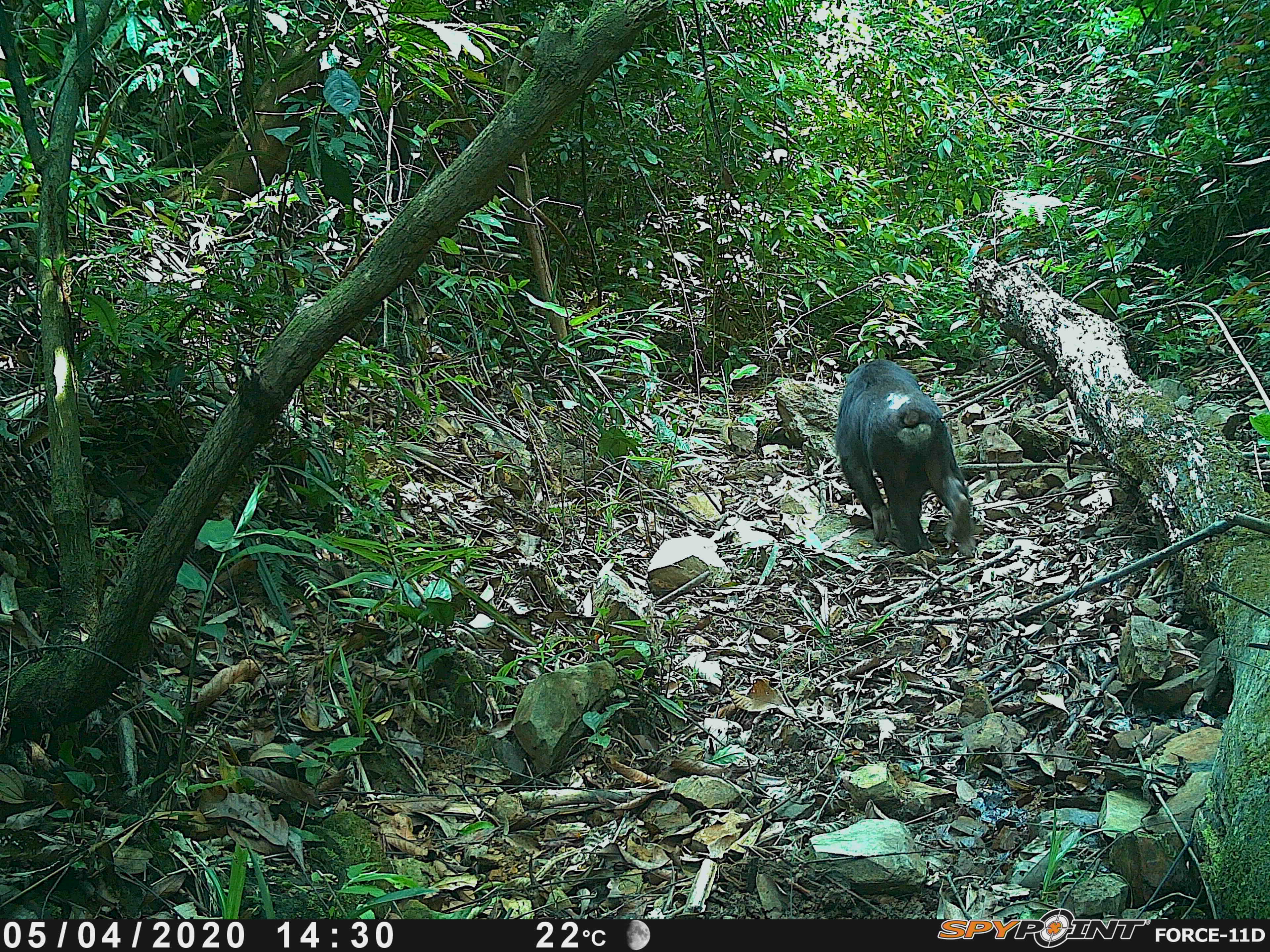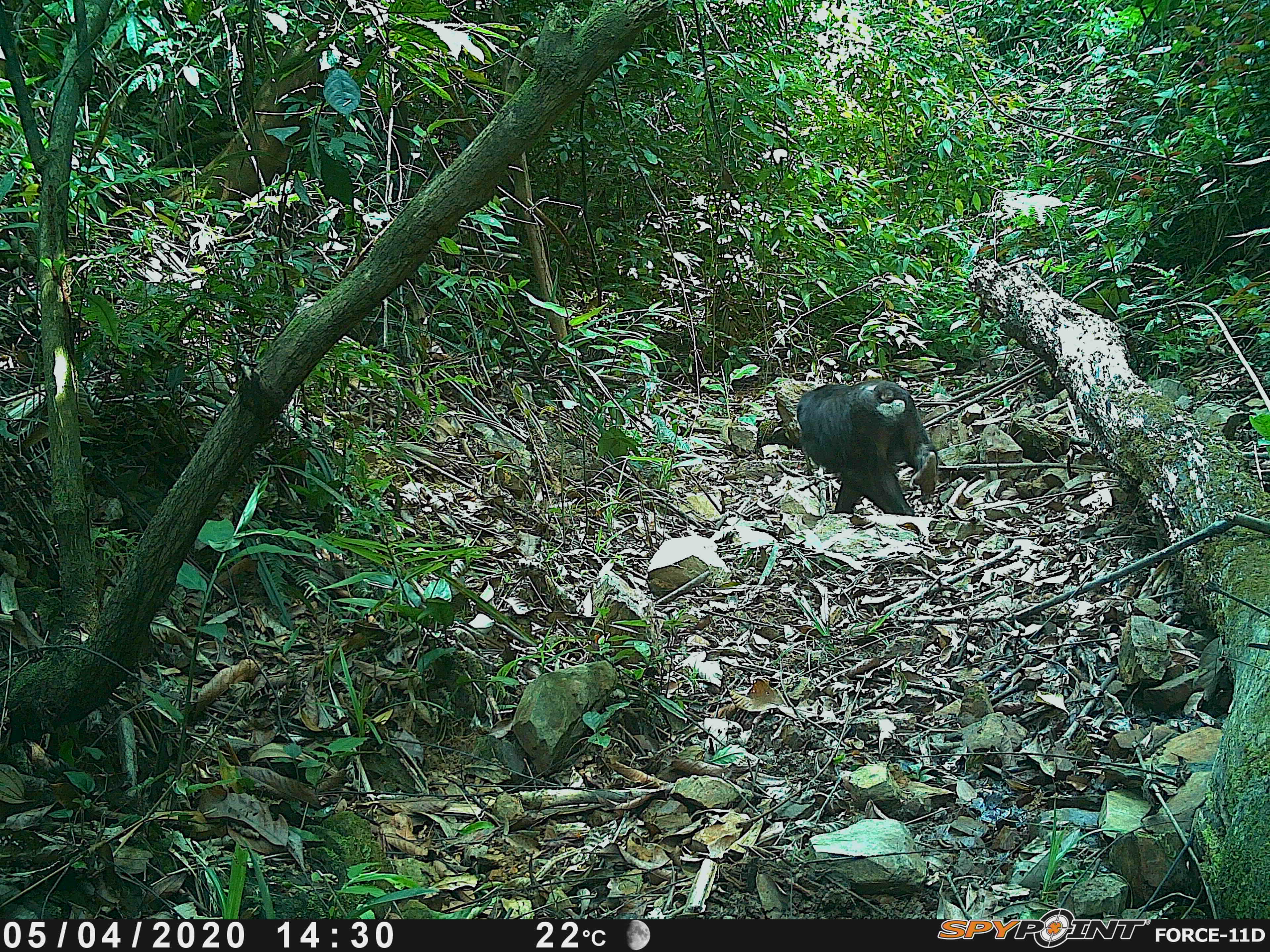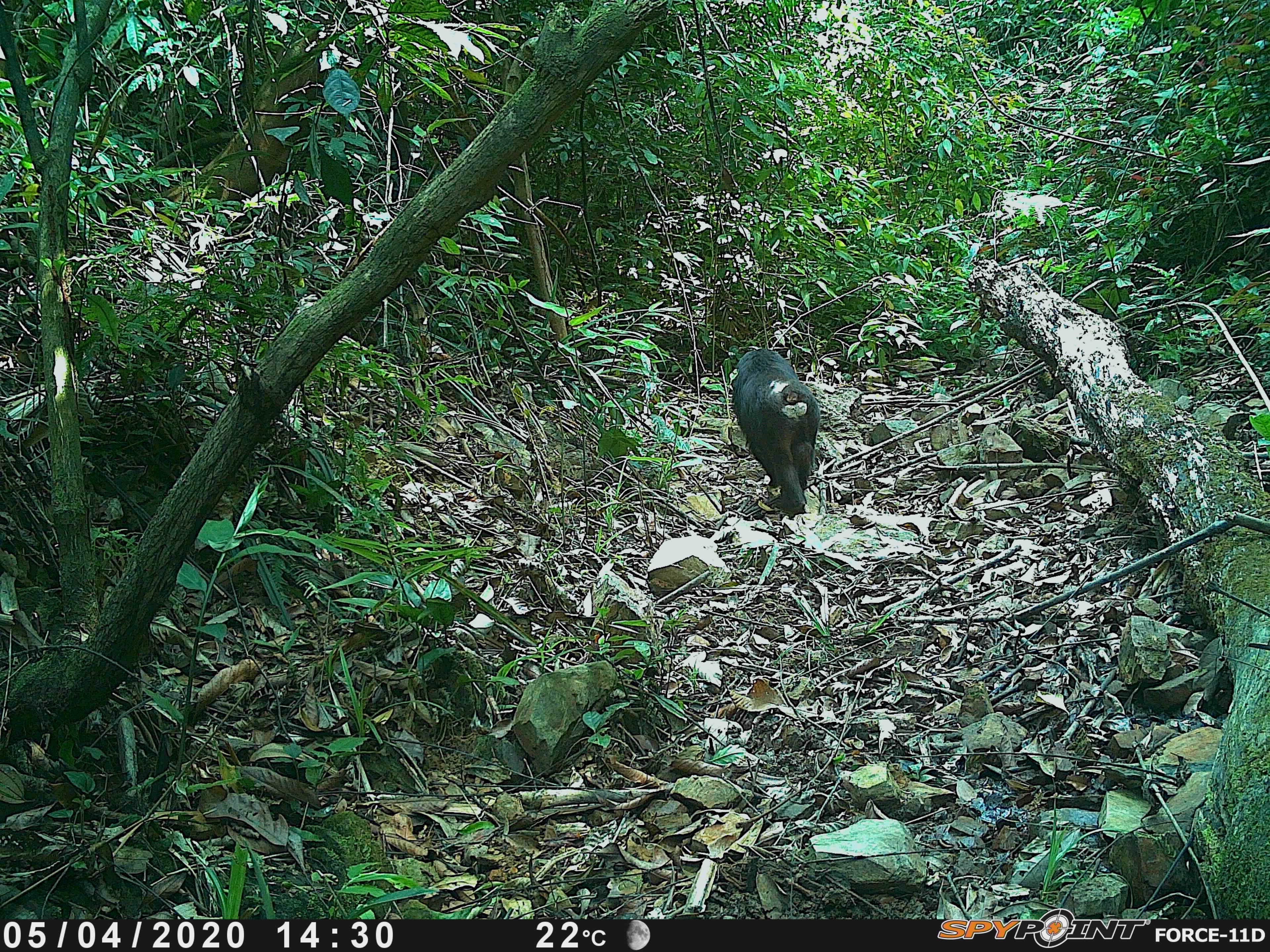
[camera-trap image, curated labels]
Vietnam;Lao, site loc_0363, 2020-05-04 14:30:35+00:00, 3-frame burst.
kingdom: Animalia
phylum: Chordata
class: Mammalia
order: Primates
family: Cercopithecidae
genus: Macaca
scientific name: Macaca arctoides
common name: stump-tailed macaque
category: stump tailed macaque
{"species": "stump tailed macaque (stump-tailed macaque) (Macaca arctoides)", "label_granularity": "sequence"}